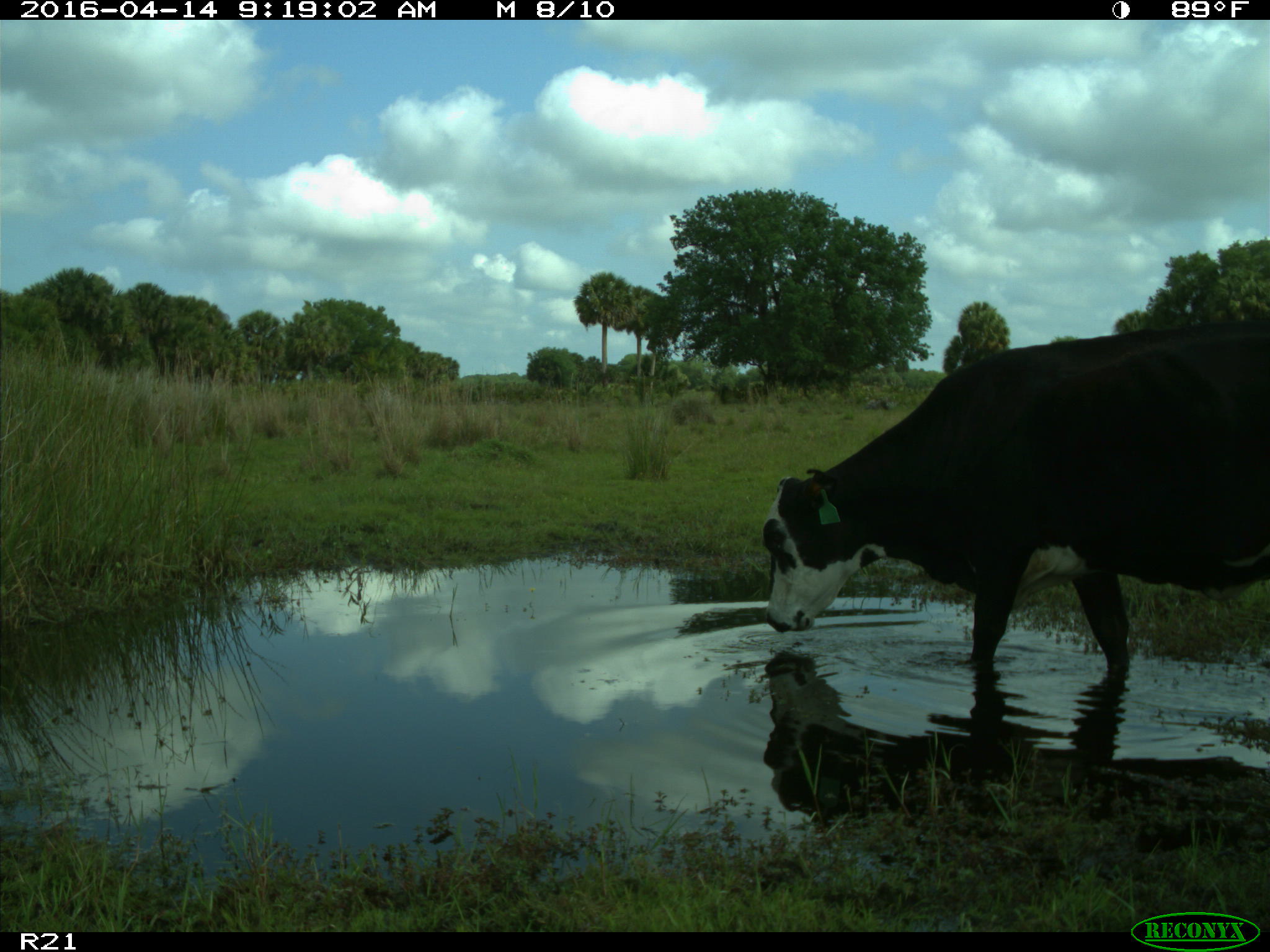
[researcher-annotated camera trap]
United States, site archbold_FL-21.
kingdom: Animalia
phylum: Chordata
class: Mammalia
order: Artiodactyla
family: Bovidae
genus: Bos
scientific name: Bos taurus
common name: domestic cow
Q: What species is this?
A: Bos taurus (domestic cow).